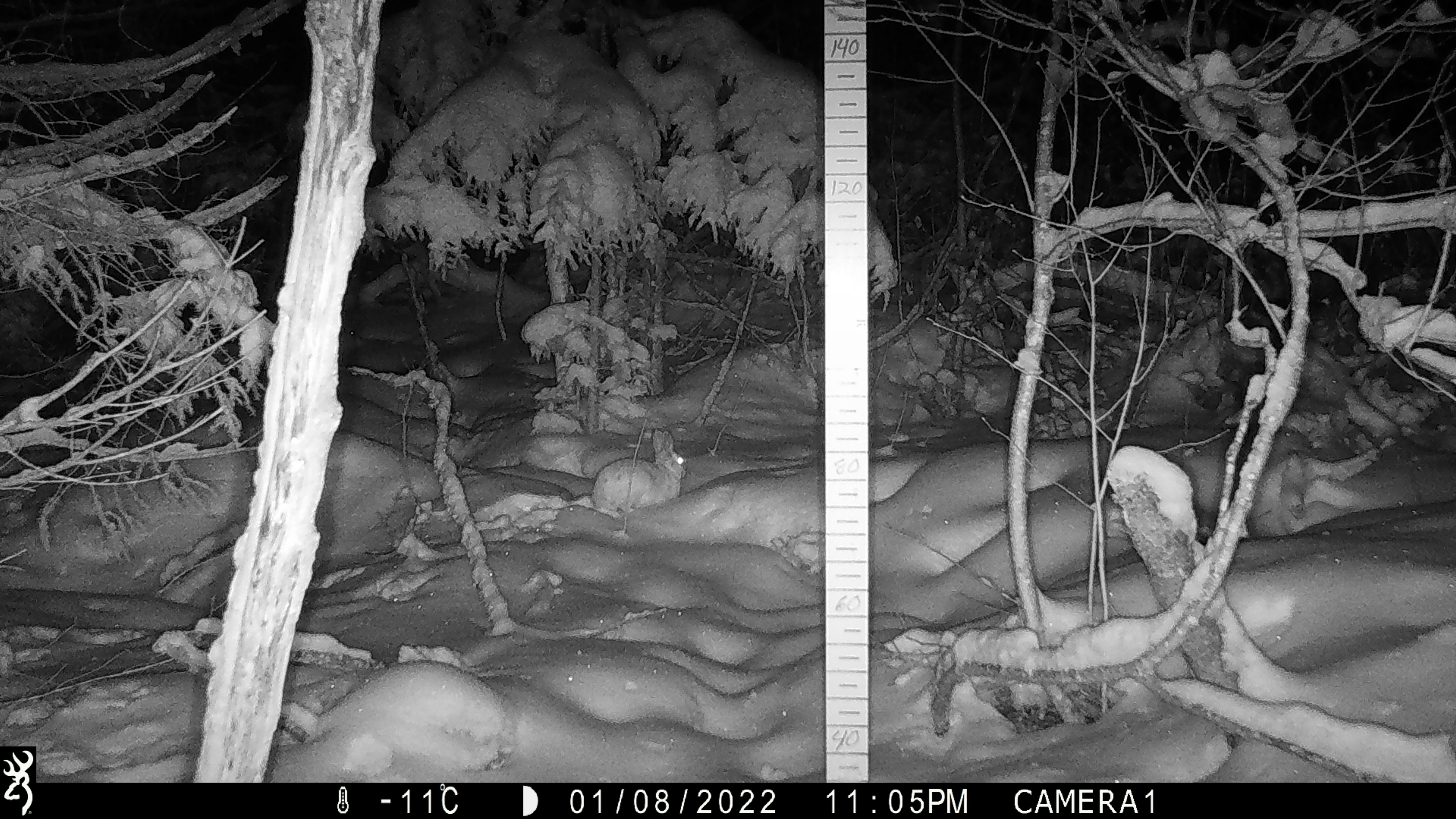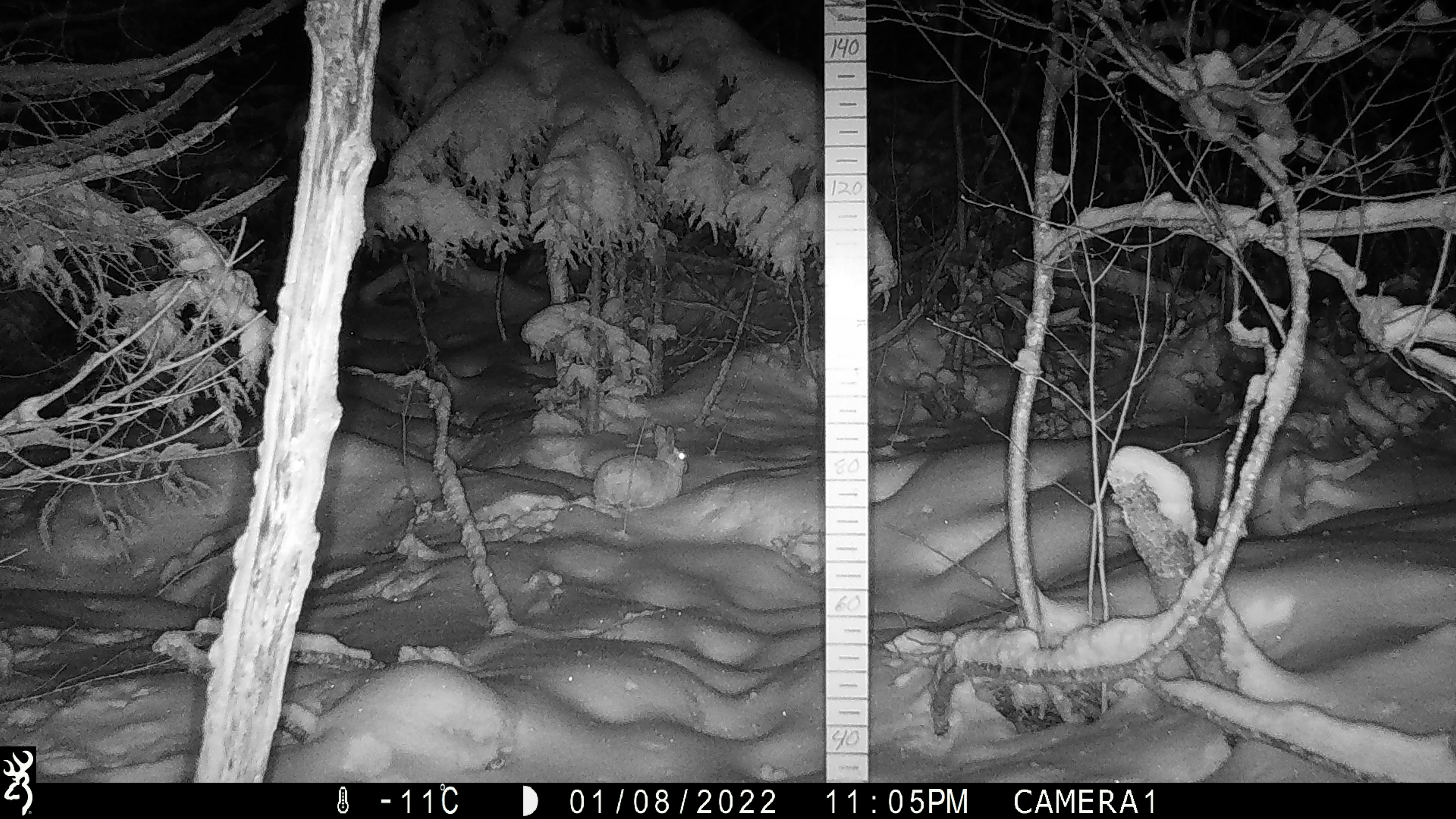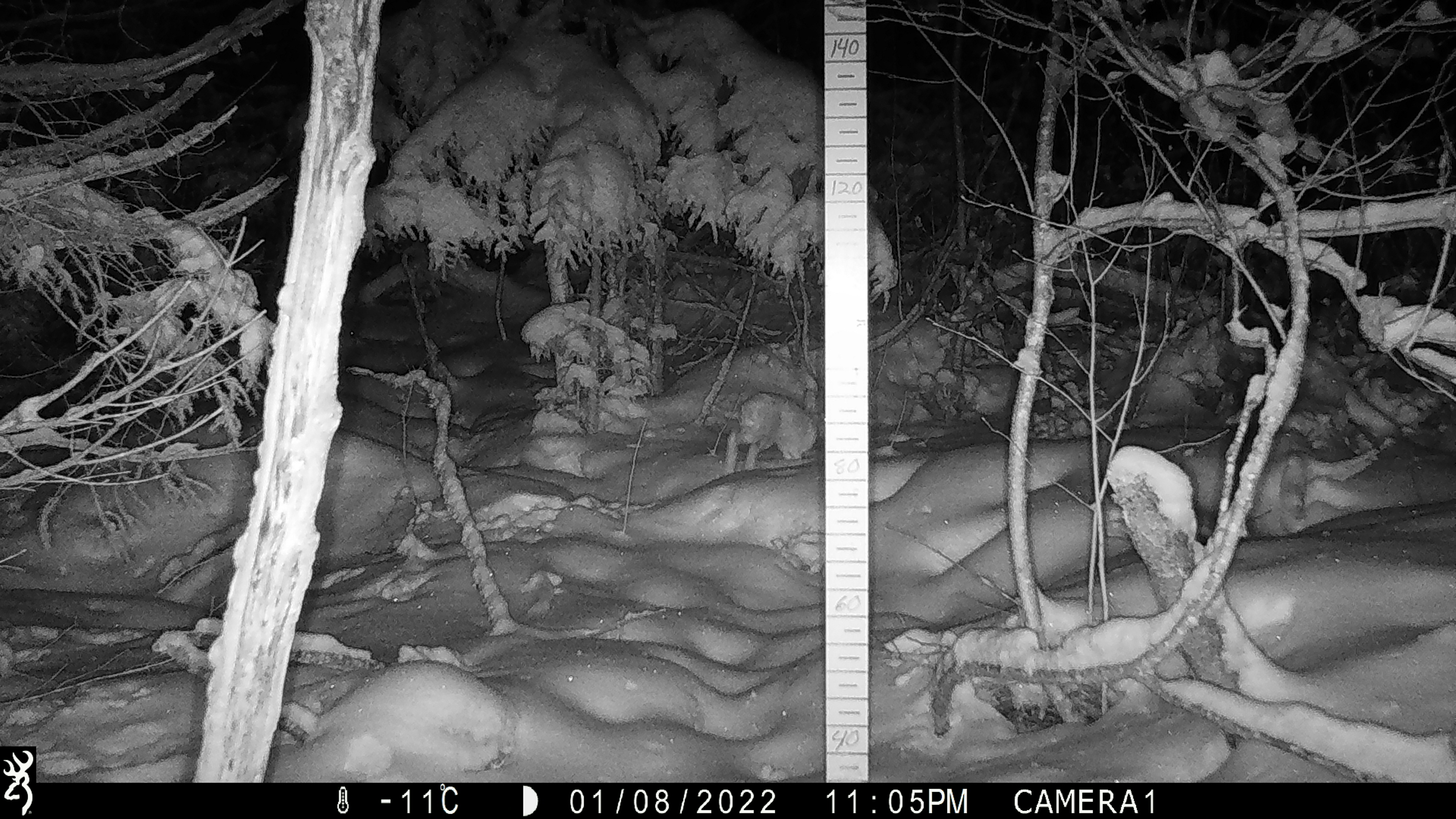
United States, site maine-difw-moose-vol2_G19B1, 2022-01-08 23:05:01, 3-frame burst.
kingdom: Animalia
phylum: Chordata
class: Mammalia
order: Lagomorpha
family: Leporidae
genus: Lepus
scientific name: Lepus americanus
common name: snowshoe hare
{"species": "snowshoe hare (Lepus americanus)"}